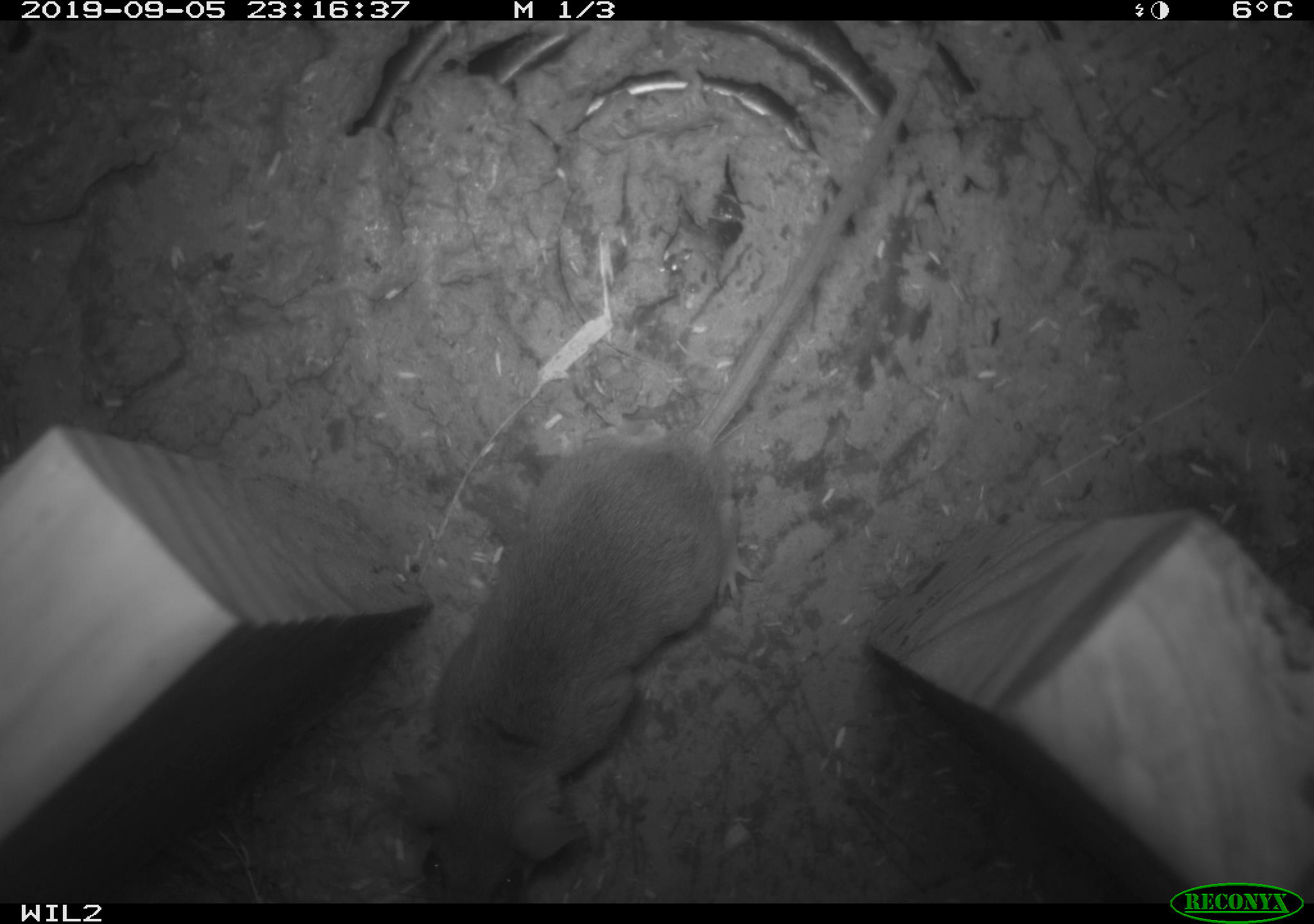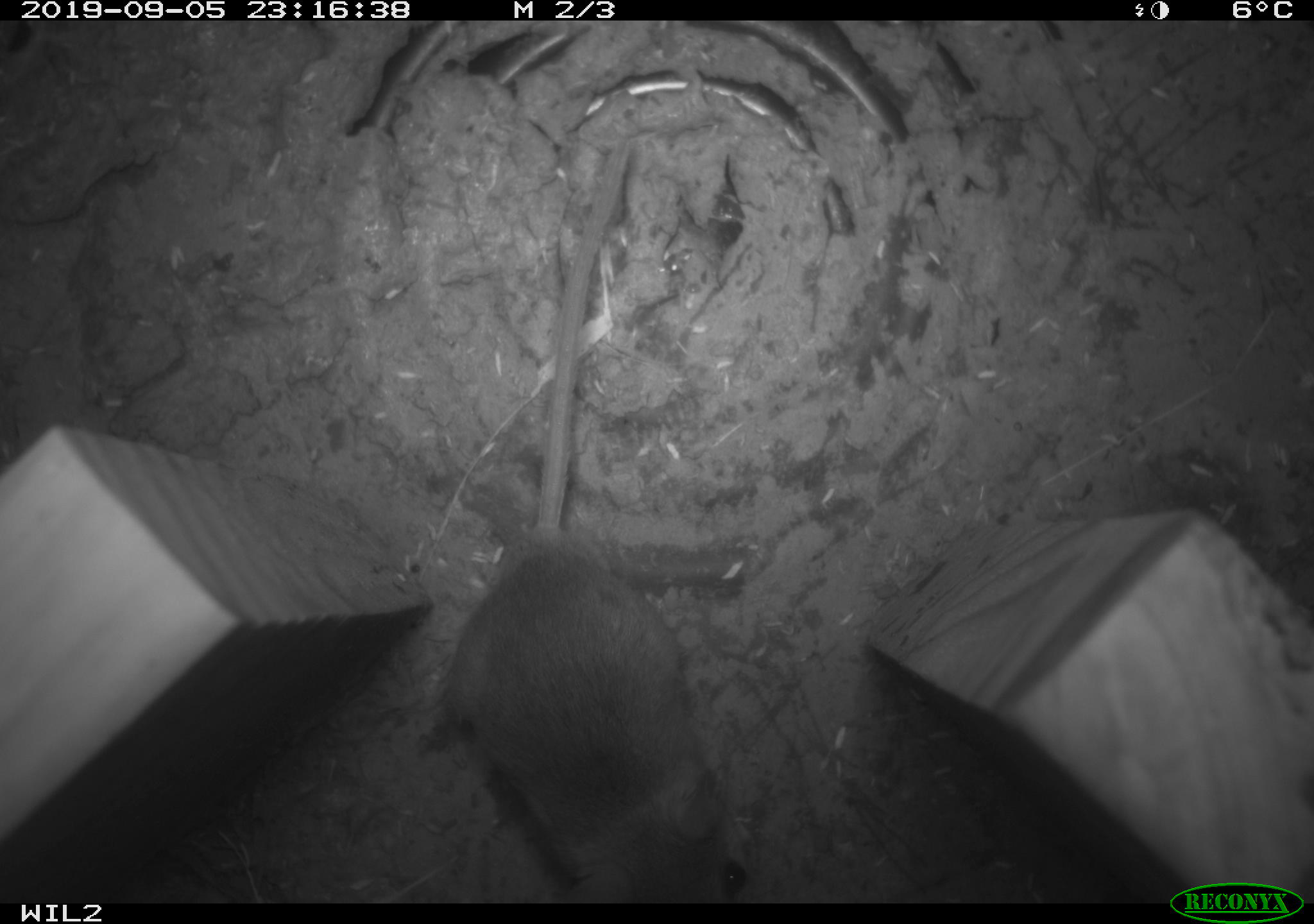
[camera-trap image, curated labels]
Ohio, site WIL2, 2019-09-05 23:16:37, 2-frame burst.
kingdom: Animalia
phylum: Chordata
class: Mammalia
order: Rodentia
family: Cricetidae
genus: Peromyscus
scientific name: Peromyscus leucopus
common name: white-footed mouse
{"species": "white-footed mouse (Peromyscus leucopus)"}